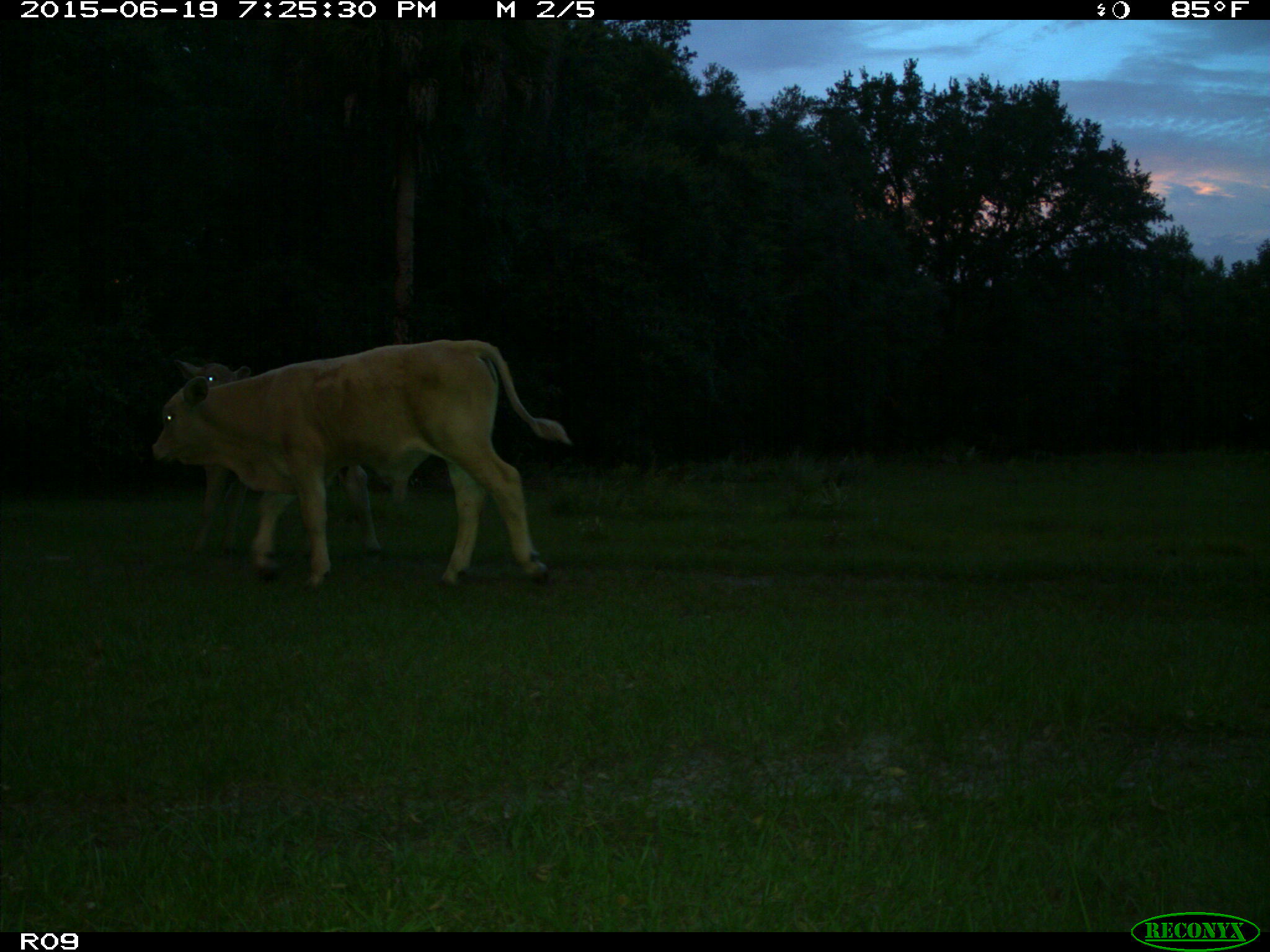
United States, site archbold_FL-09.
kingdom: Animalia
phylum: Chordata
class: Mammalia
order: Artiodactyla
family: Bovidae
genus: Bos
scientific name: Bos taurus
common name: domestic cow